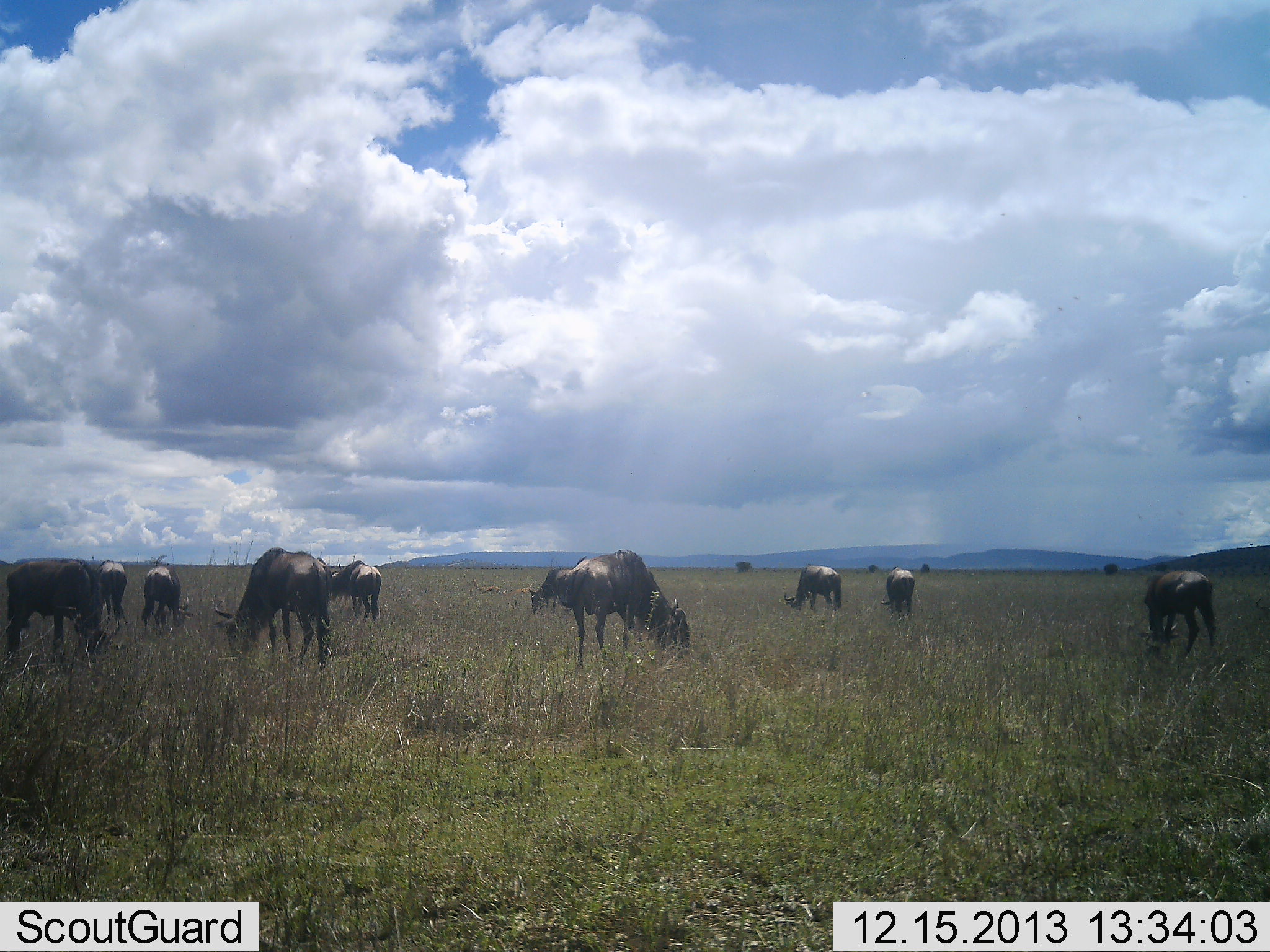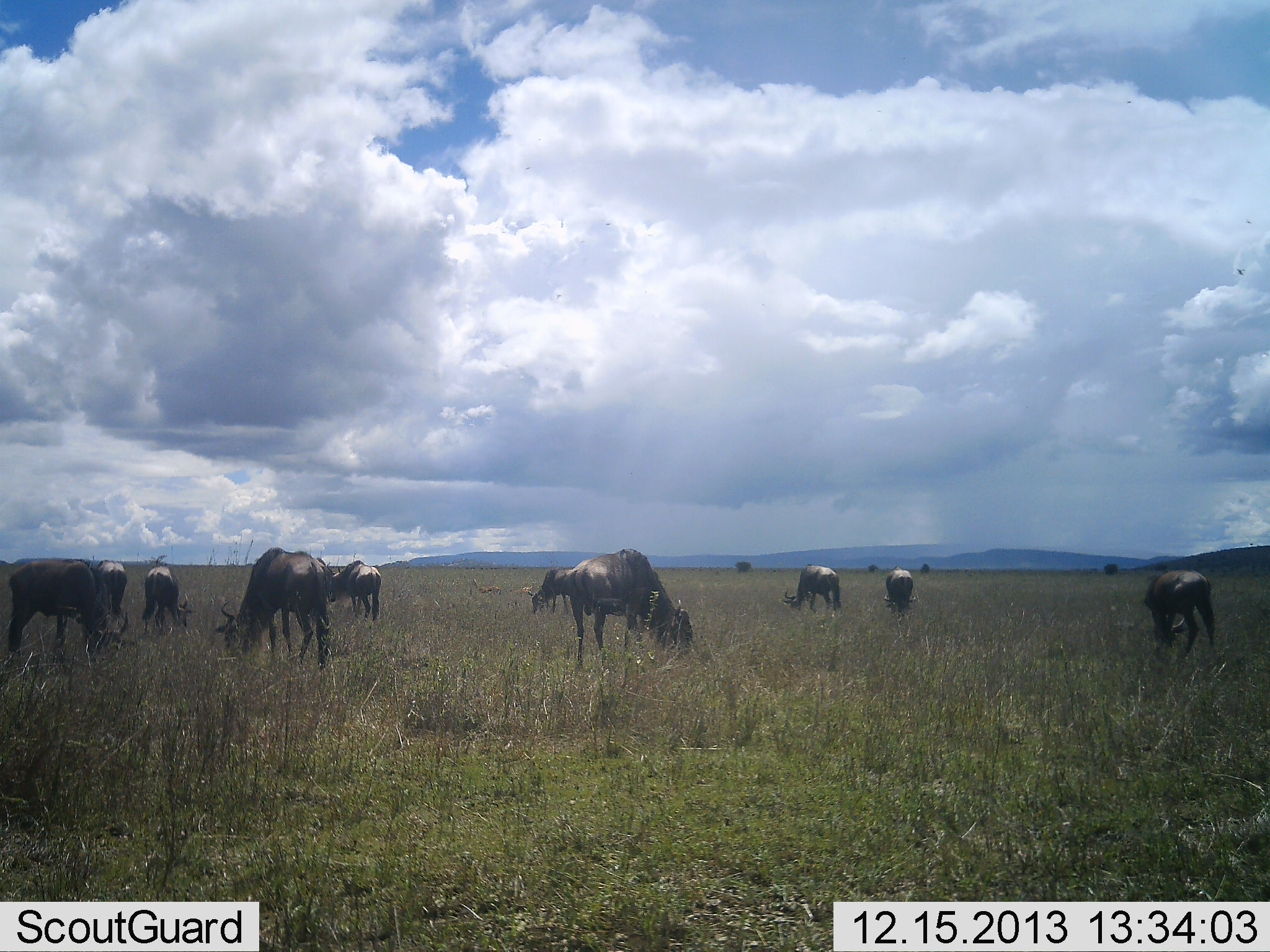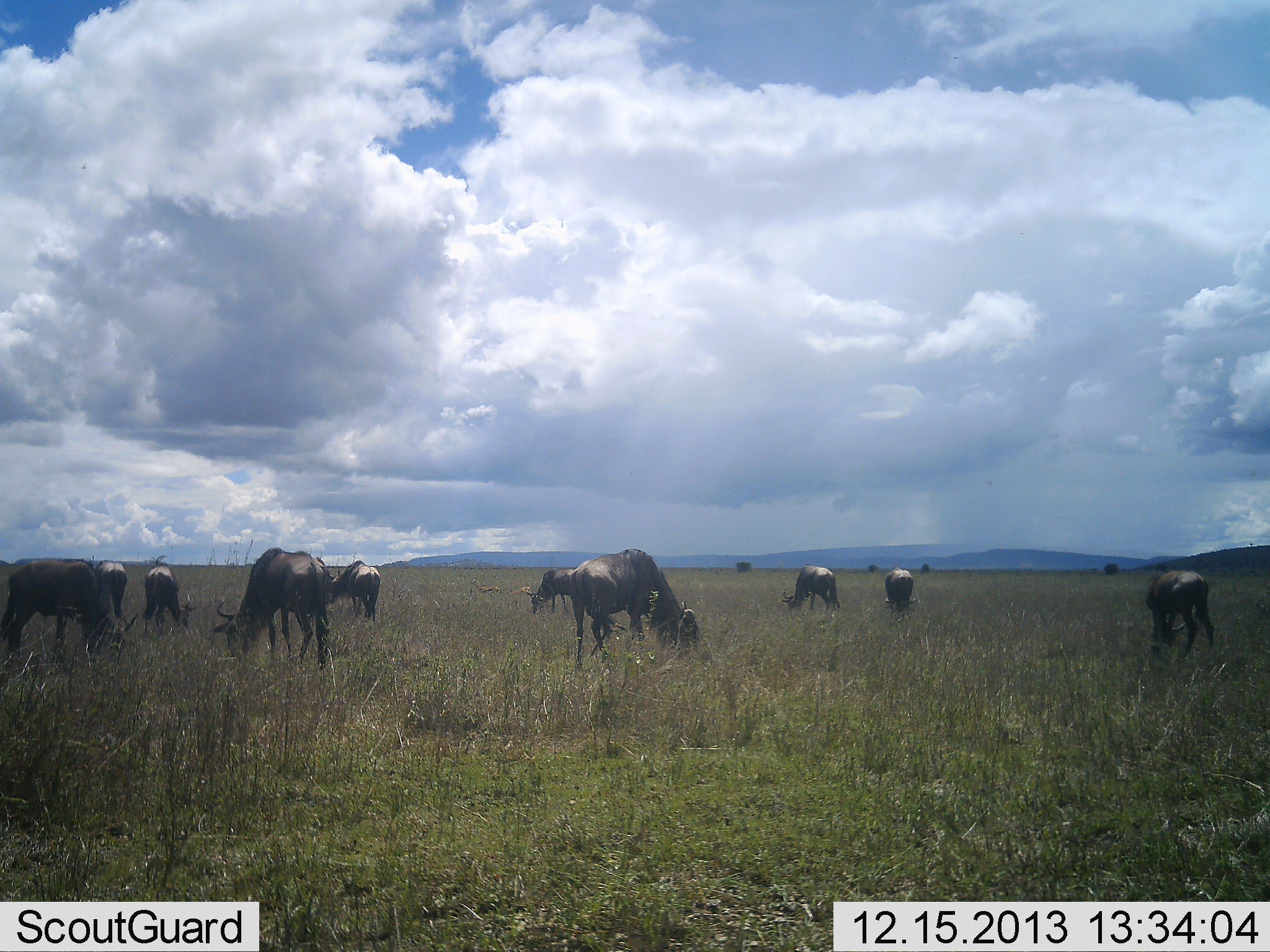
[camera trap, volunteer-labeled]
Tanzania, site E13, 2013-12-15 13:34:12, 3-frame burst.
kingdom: Animalia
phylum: Chordata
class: Mammalia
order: Artiodactyla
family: Bovidae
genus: Connochaetes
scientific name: Connochaetes taurinus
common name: blue wildebeest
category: wildebeest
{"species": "wildebeest (blue wildebeest) (Connochaetes taurinus)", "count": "10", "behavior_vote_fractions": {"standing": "30%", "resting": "0%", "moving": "0%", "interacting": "0%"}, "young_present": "0%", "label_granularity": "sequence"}